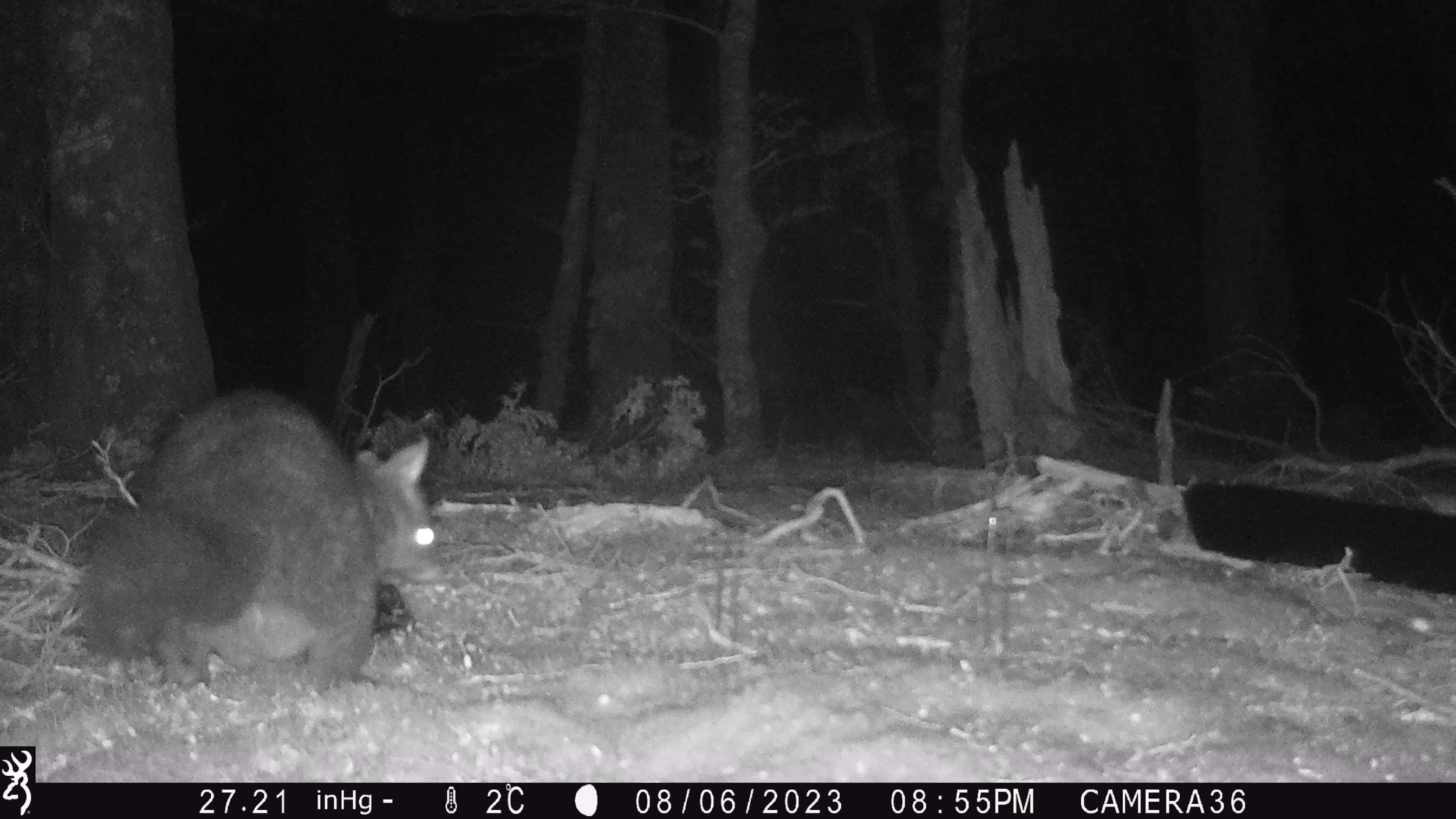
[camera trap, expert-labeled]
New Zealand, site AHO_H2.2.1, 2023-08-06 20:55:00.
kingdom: Animalia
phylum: Chordata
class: Mammalia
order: Carnivora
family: Mustelidae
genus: Mustela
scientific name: Mustela erminea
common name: stoat